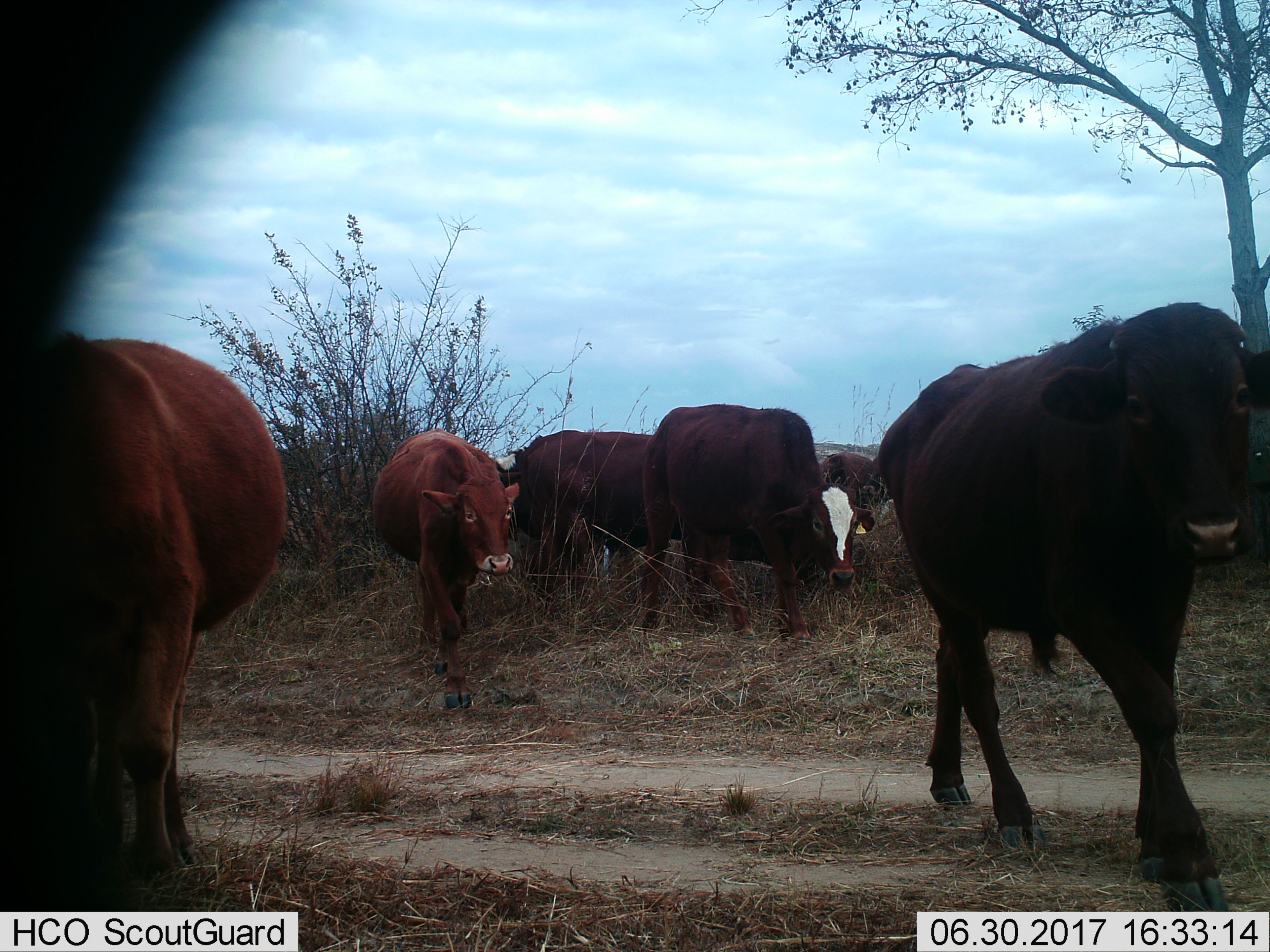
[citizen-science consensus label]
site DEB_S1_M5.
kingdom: Animalia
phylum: Chordata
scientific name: Vertebrata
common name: domestic animal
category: domesticanimal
Domesticanimal (domestic animal) (Vertebrata), count 6. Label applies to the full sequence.